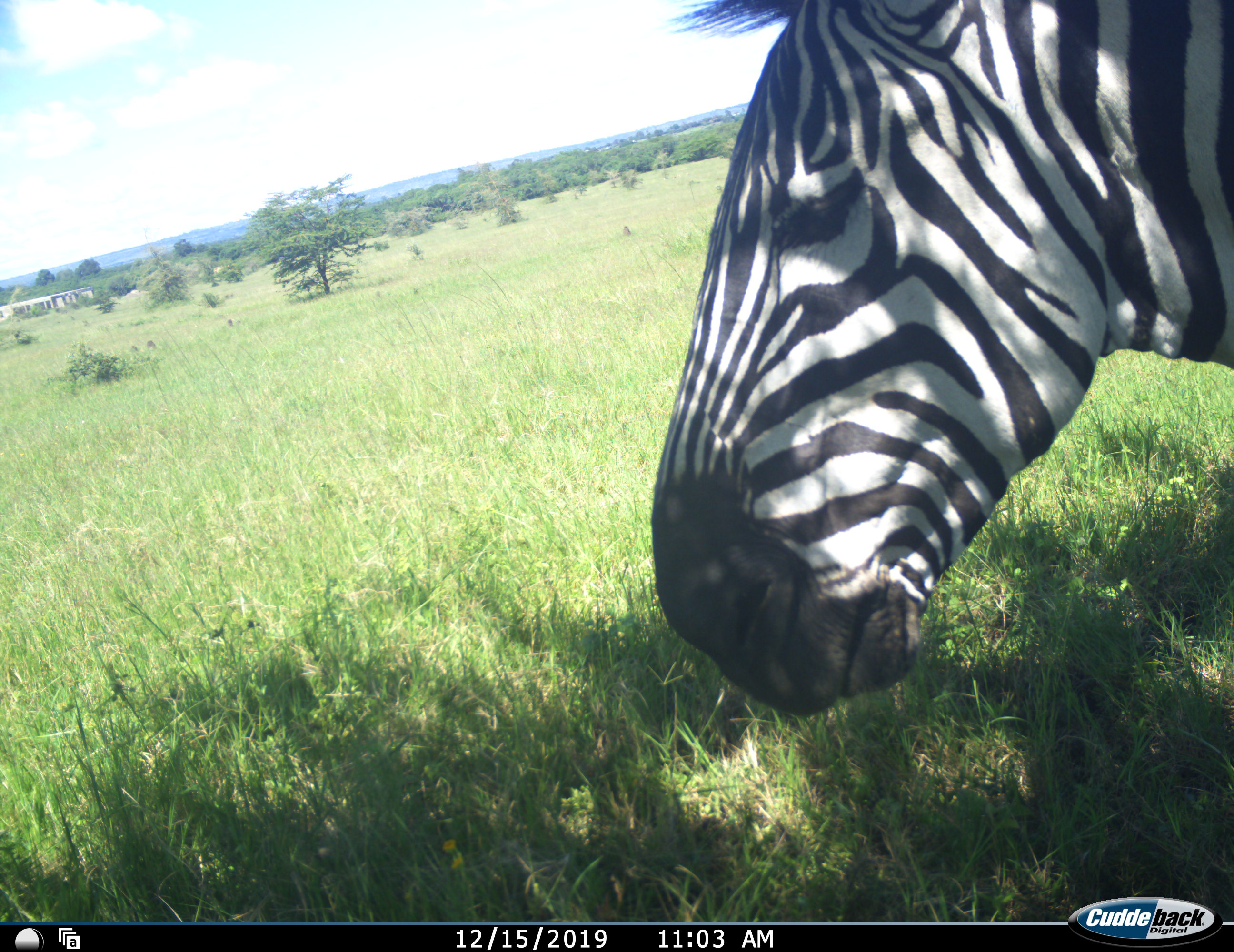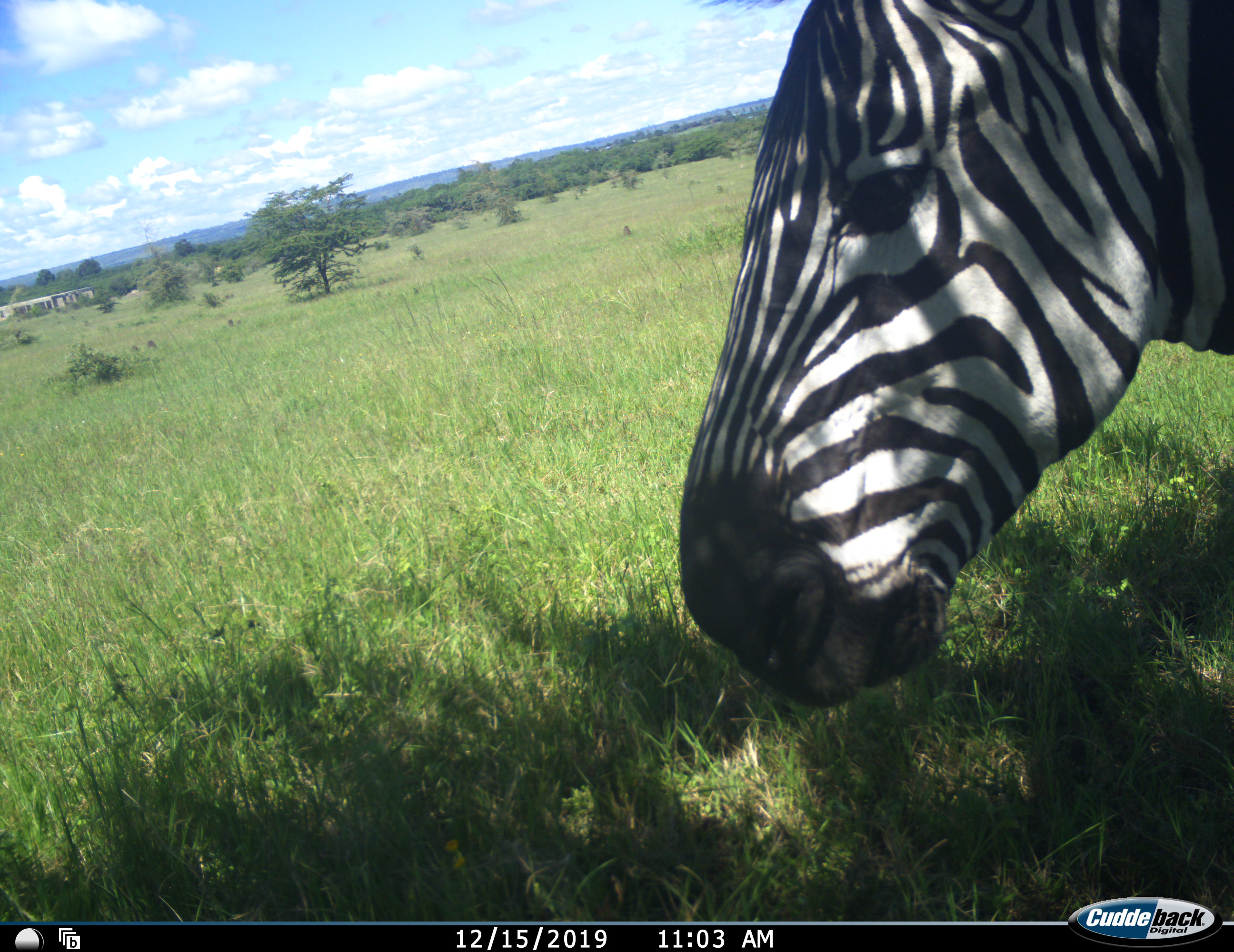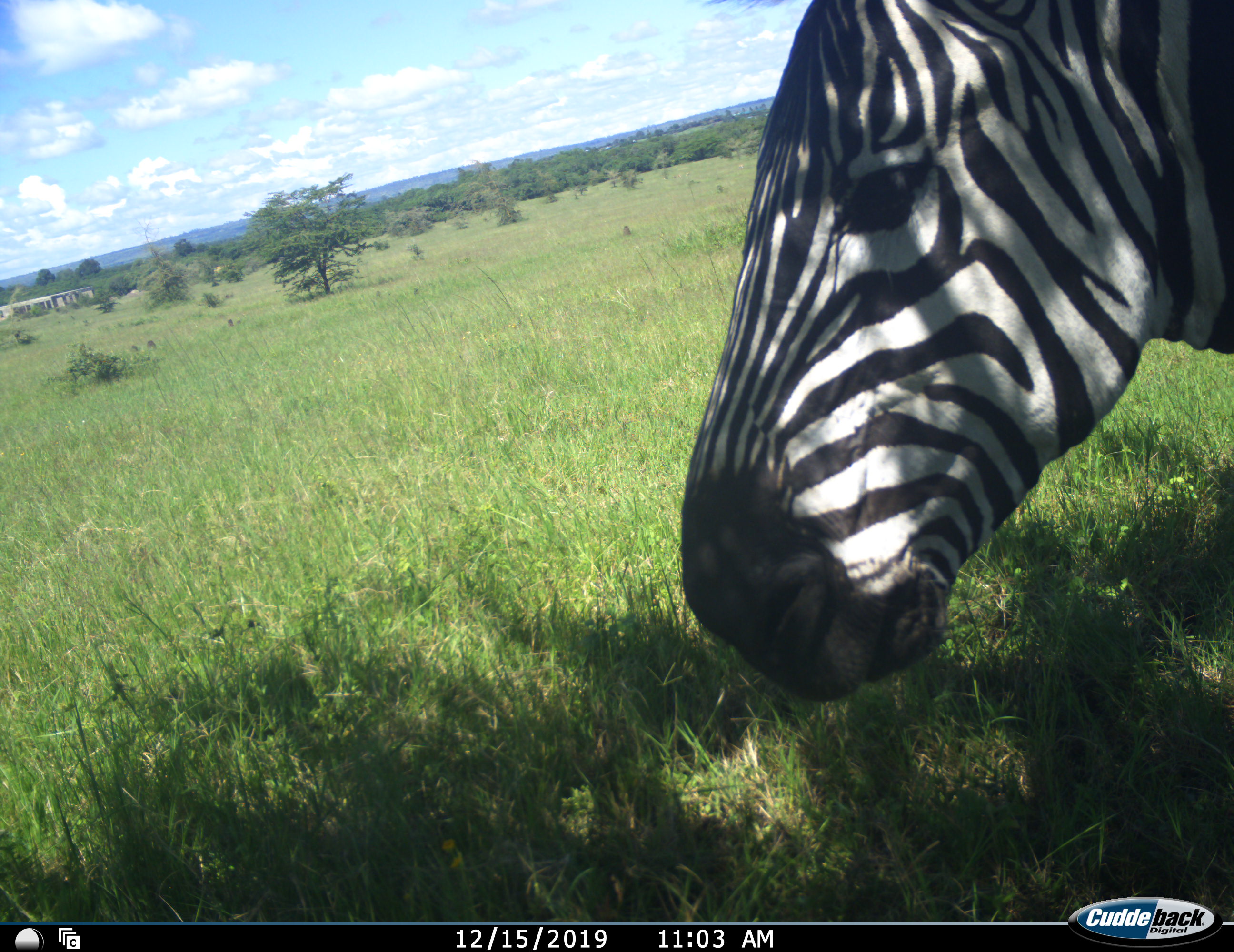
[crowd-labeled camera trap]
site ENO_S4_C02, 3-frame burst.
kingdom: Animalia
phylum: Chordata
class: Mammalia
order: Perissodactyla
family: Equidae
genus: Equus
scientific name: Equus quagga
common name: plains zebra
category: zebraplains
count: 1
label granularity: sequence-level